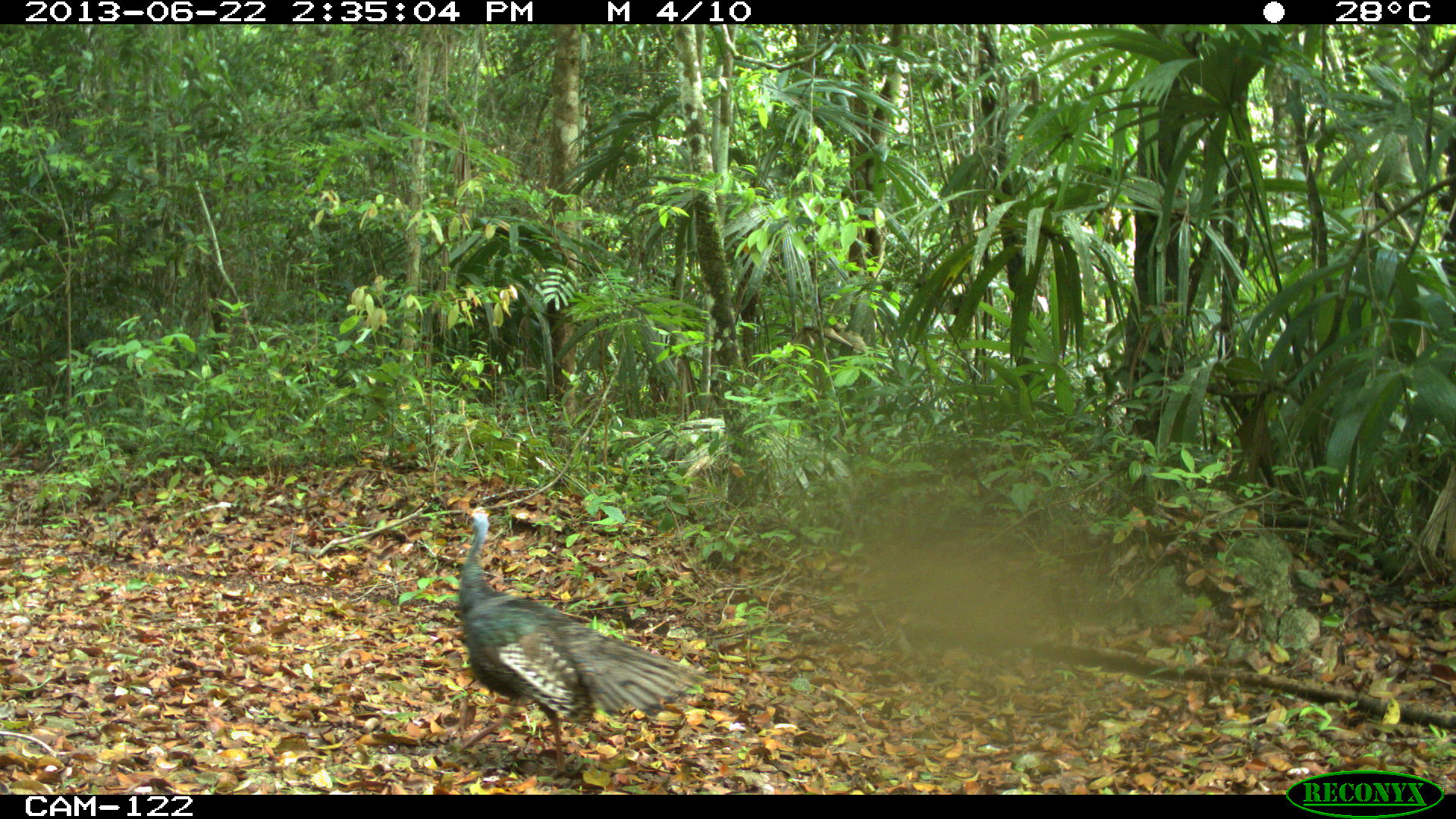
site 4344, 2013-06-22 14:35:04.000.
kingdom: Animalia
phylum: Chordata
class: Aves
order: Galliformes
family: Phasianidae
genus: Meleagris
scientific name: Meleagris ocellata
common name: ocellated turkey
Meleagris ocellata (ocellated turkey), count 3.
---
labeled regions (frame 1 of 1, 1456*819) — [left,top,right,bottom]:
meleagris ocellata: [456,507,715,780]